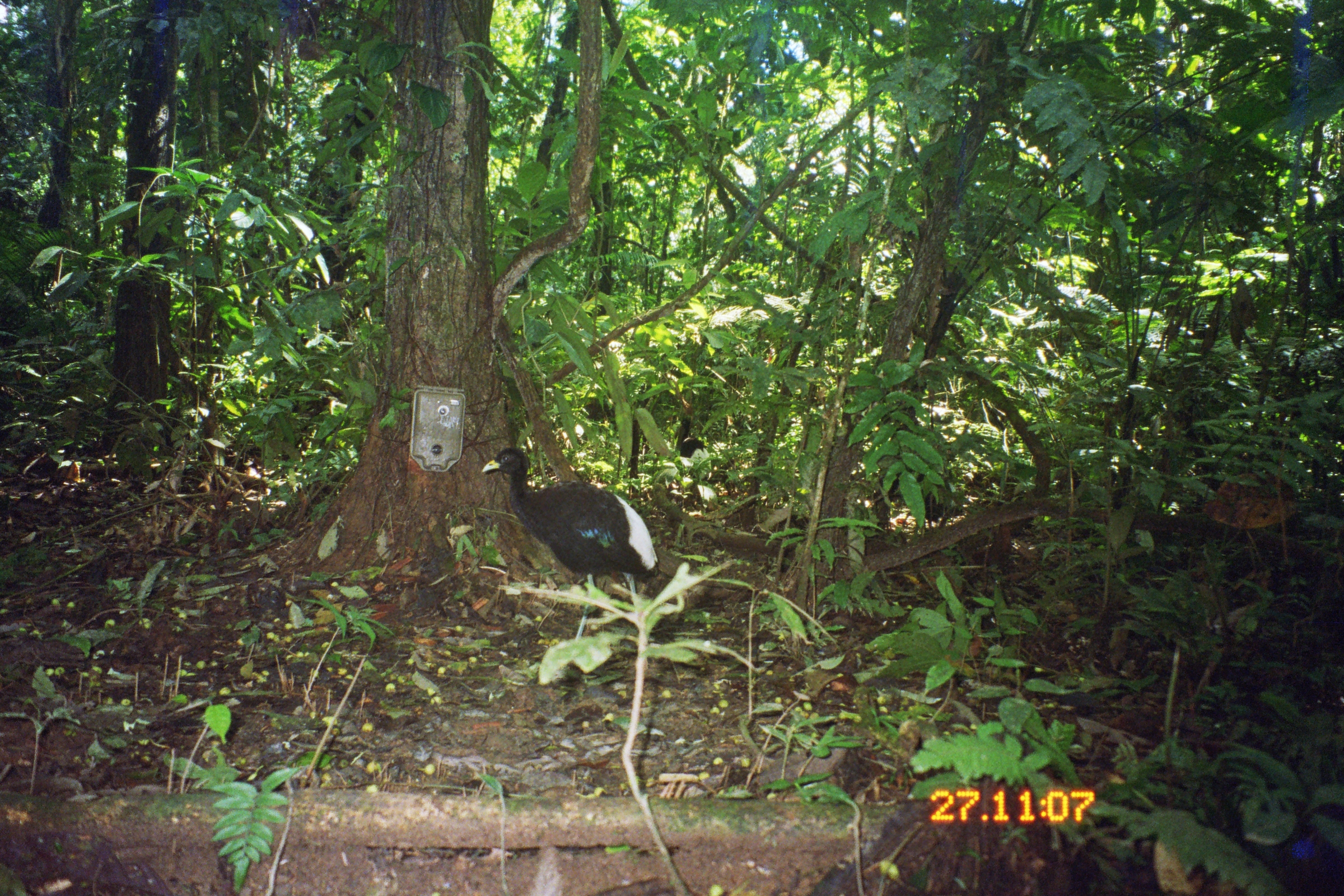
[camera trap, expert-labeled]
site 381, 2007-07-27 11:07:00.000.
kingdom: Animalia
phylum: Chordata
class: Aves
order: Gruiformes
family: Psophiidae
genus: Psophia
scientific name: Psophia leucoptera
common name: pale-winged trumpeter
Psophia leucoptera (pale-winged trumpeter).